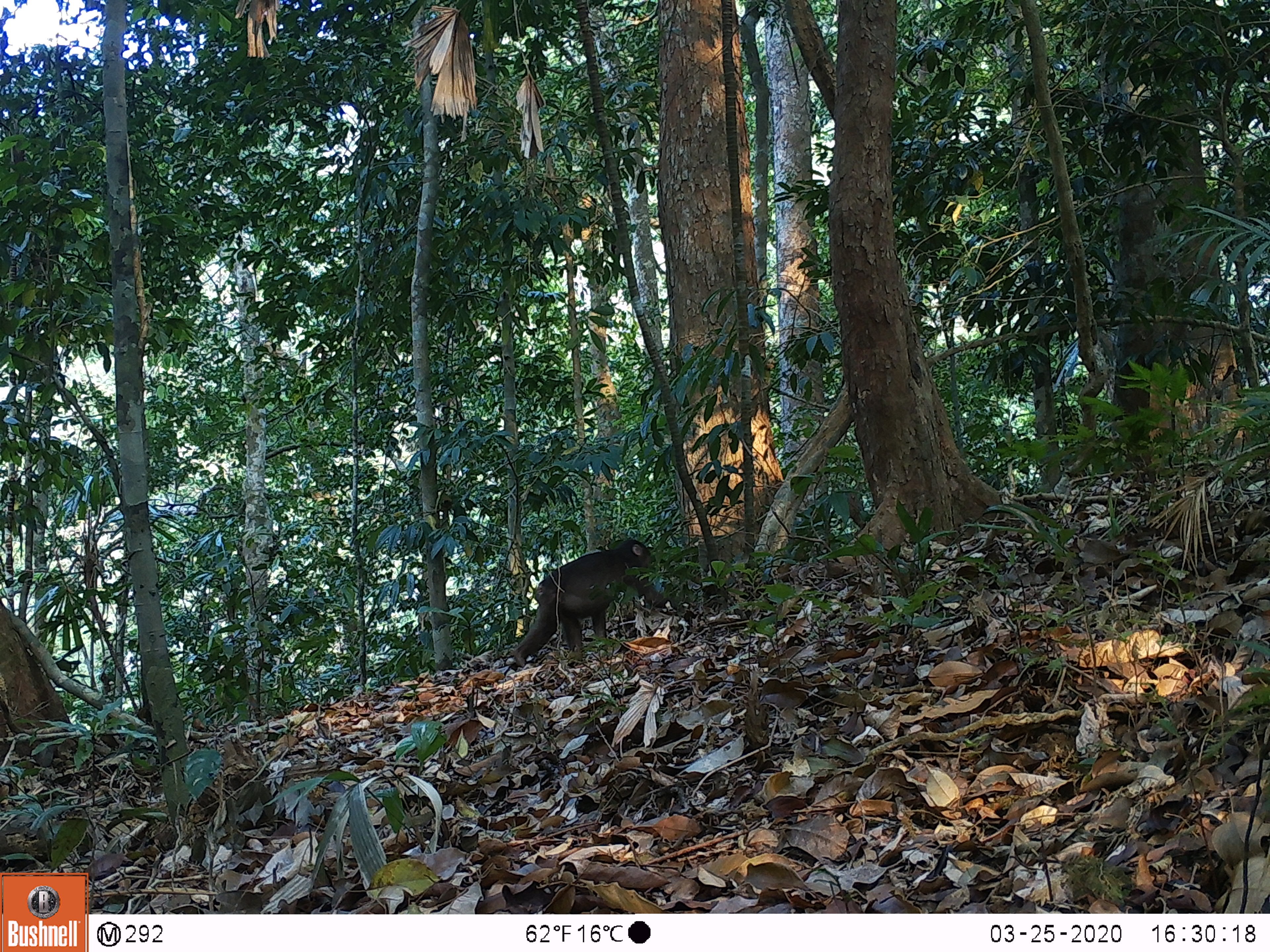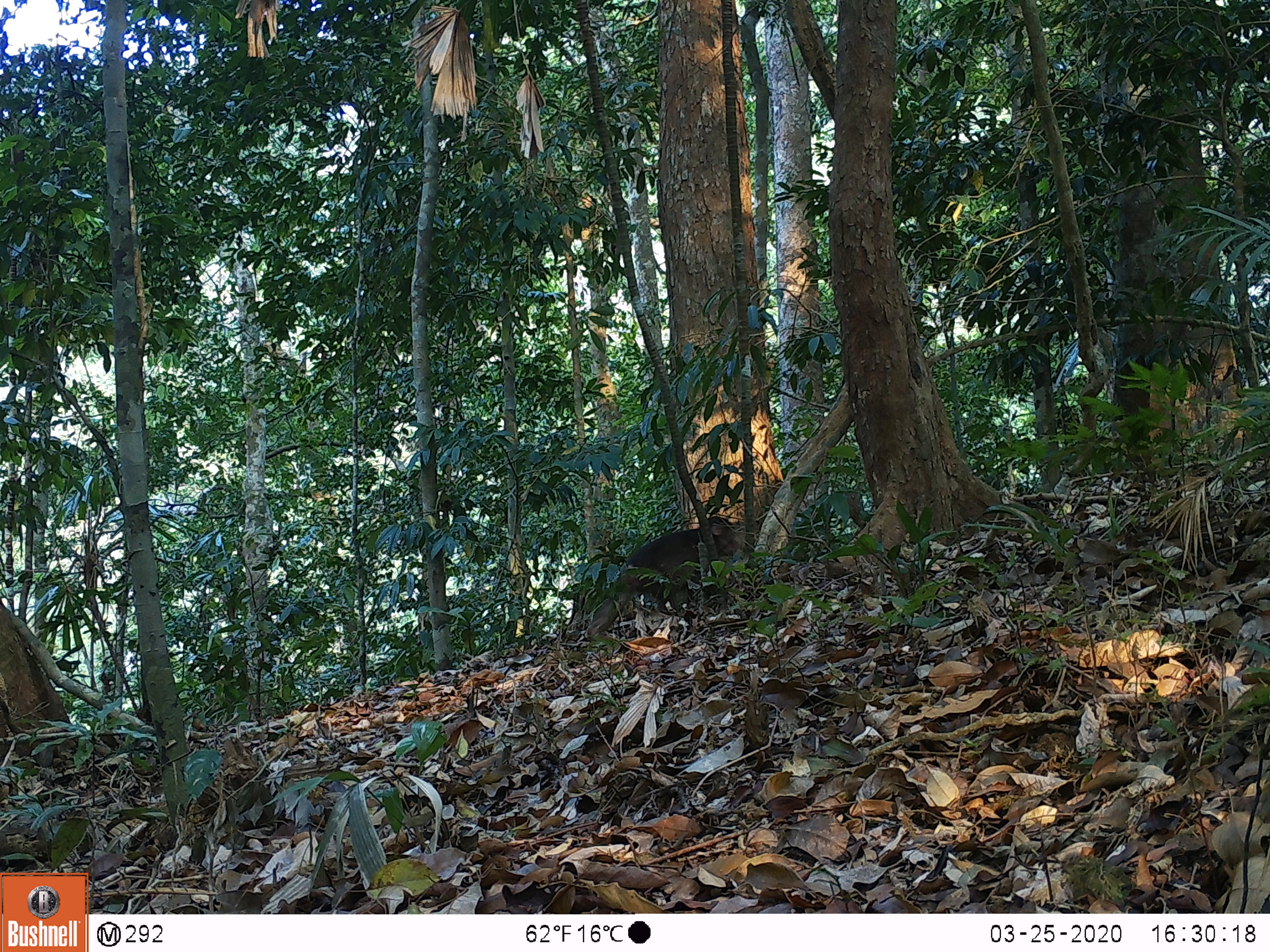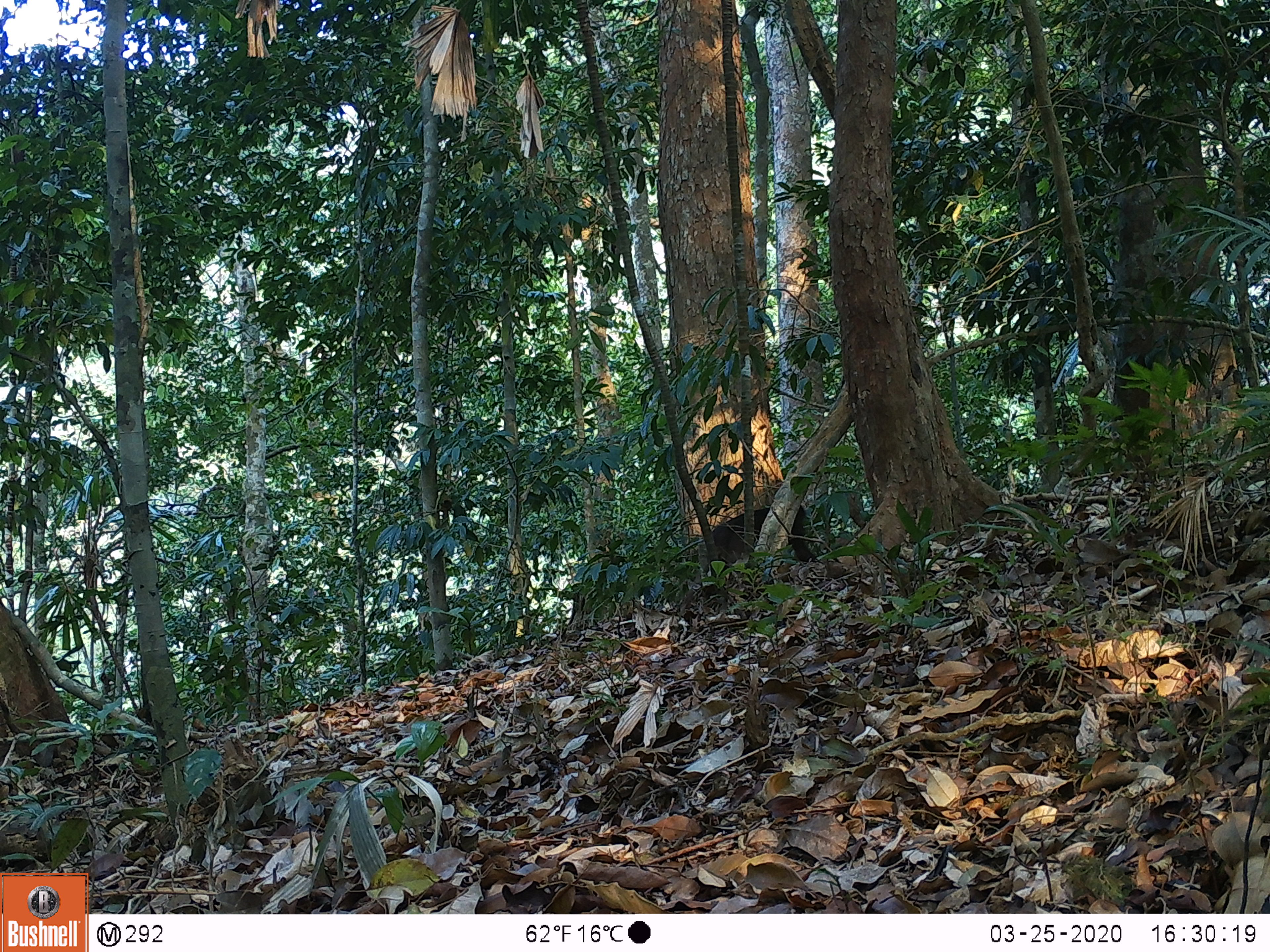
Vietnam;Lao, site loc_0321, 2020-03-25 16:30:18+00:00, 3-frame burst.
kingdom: Animalia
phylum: Chordata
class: Mammalia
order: Primates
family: Cercopithecidae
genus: Macaca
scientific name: Macaca arctoides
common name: stump-tailed macaque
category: stump tailed macaque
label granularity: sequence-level